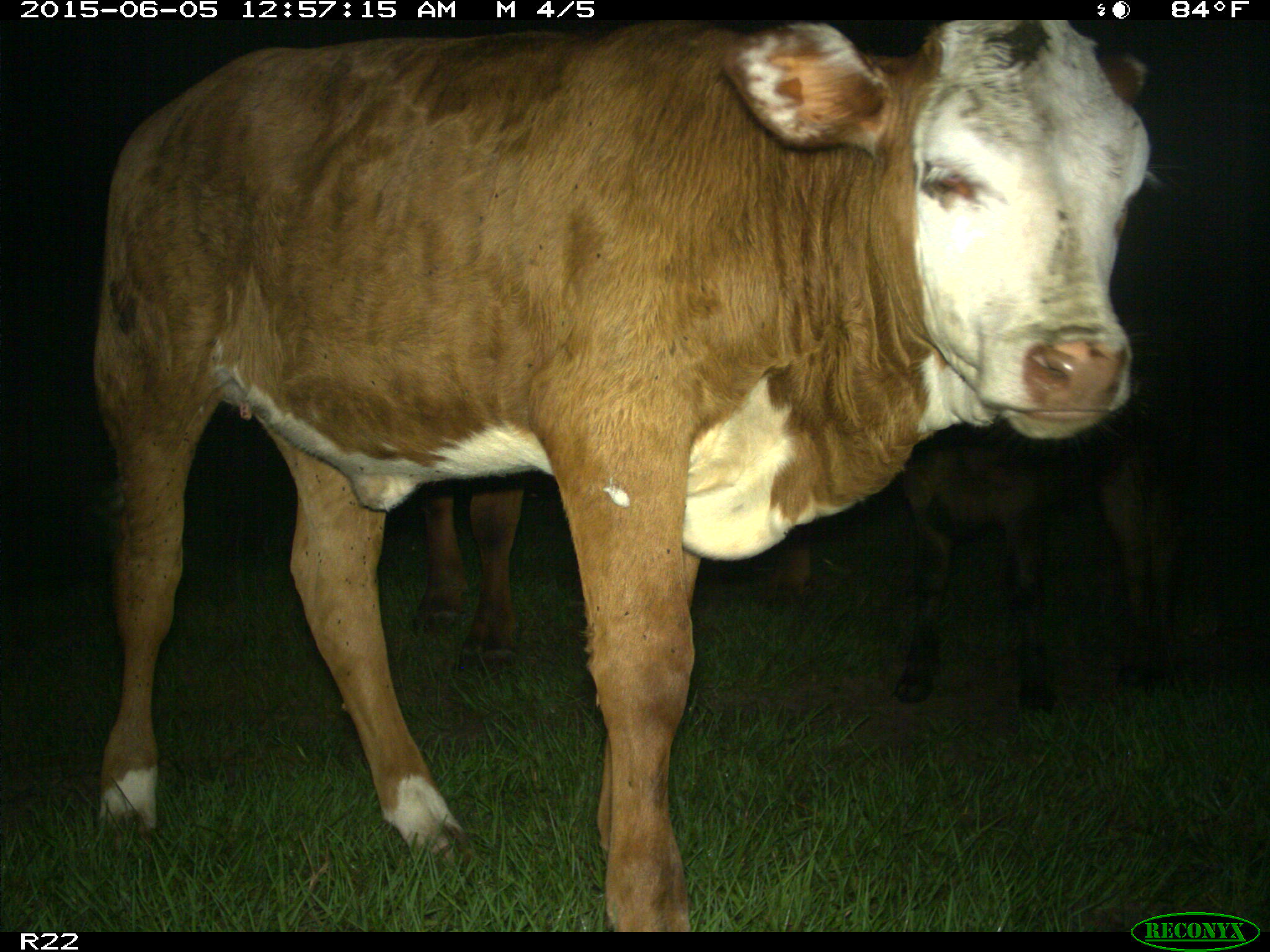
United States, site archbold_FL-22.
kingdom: Animalia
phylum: Chordata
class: Mammalia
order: Artiodactyla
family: Bovidae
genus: Bos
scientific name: Bos taurus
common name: domestic cow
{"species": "Bos taurus (domestic cow)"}